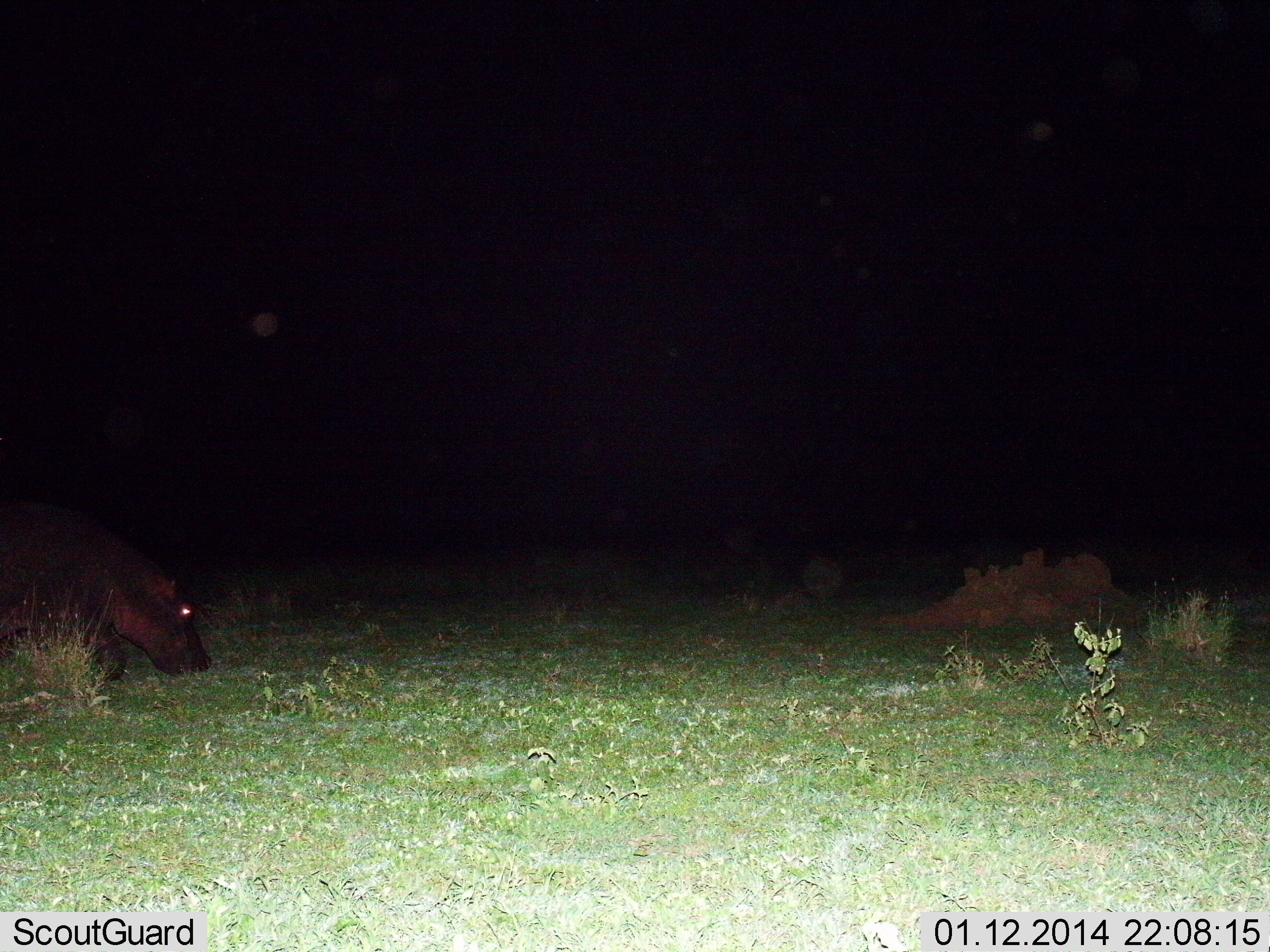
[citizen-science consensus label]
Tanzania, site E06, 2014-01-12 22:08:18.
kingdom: Animalia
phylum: Chordata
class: Mammalia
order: Artiodactyla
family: Hippopotamidae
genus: Hippopotamus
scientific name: Hippopotamus amphibius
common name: hippopotamus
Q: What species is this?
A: Hippopotamus (Hippopotamus amphibius).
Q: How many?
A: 1.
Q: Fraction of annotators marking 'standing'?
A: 10%.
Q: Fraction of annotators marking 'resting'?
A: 0%.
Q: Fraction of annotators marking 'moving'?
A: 30%.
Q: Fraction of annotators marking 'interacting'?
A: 0%.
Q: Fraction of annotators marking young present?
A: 0%.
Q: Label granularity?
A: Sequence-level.